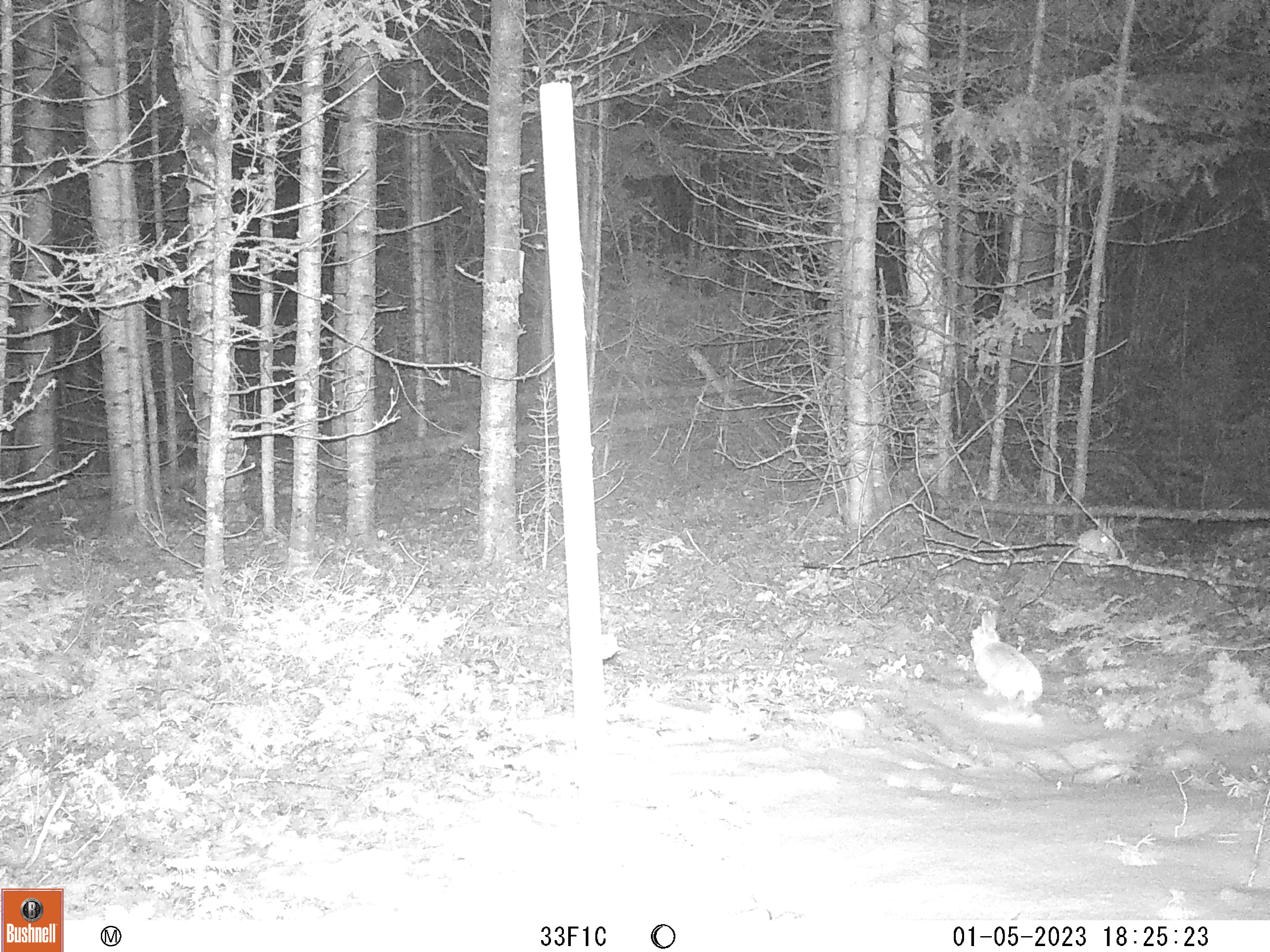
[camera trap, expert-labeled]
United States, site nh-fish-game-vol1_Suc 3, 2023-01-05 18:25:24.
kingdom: Animalia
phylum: Chordata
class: Mammalia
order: Lagomorpha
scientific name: Lagomorpha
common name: rabbit or hare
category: rabbit or hare sp.